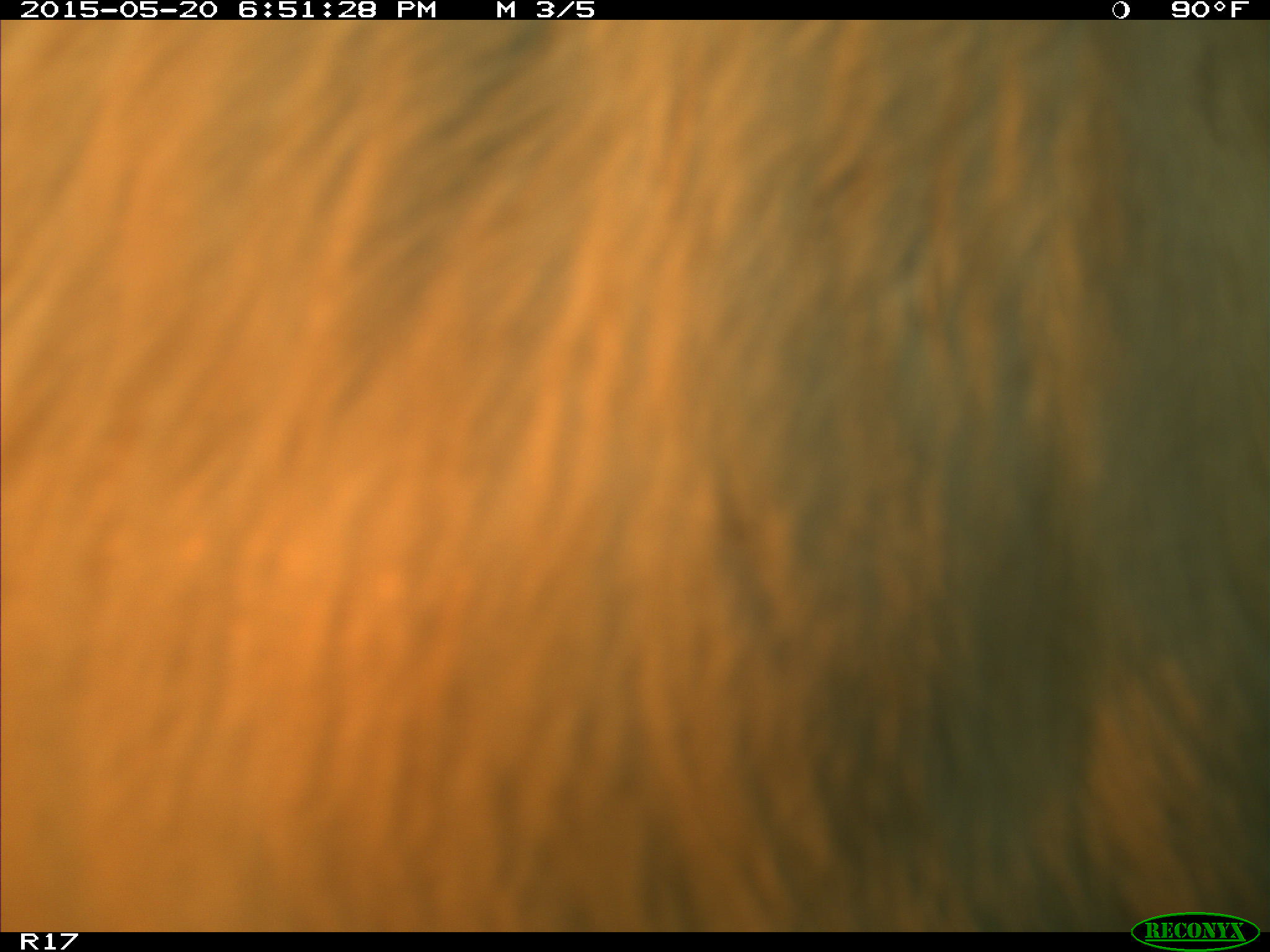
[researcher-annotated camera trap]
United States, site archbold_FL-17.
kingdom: Animalia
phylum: Chordata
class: Mammalia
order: Artiodactyla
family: Bovidae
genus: Bos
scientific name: Bos taurus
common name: domestic cow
Bos taurus (domestic cow).